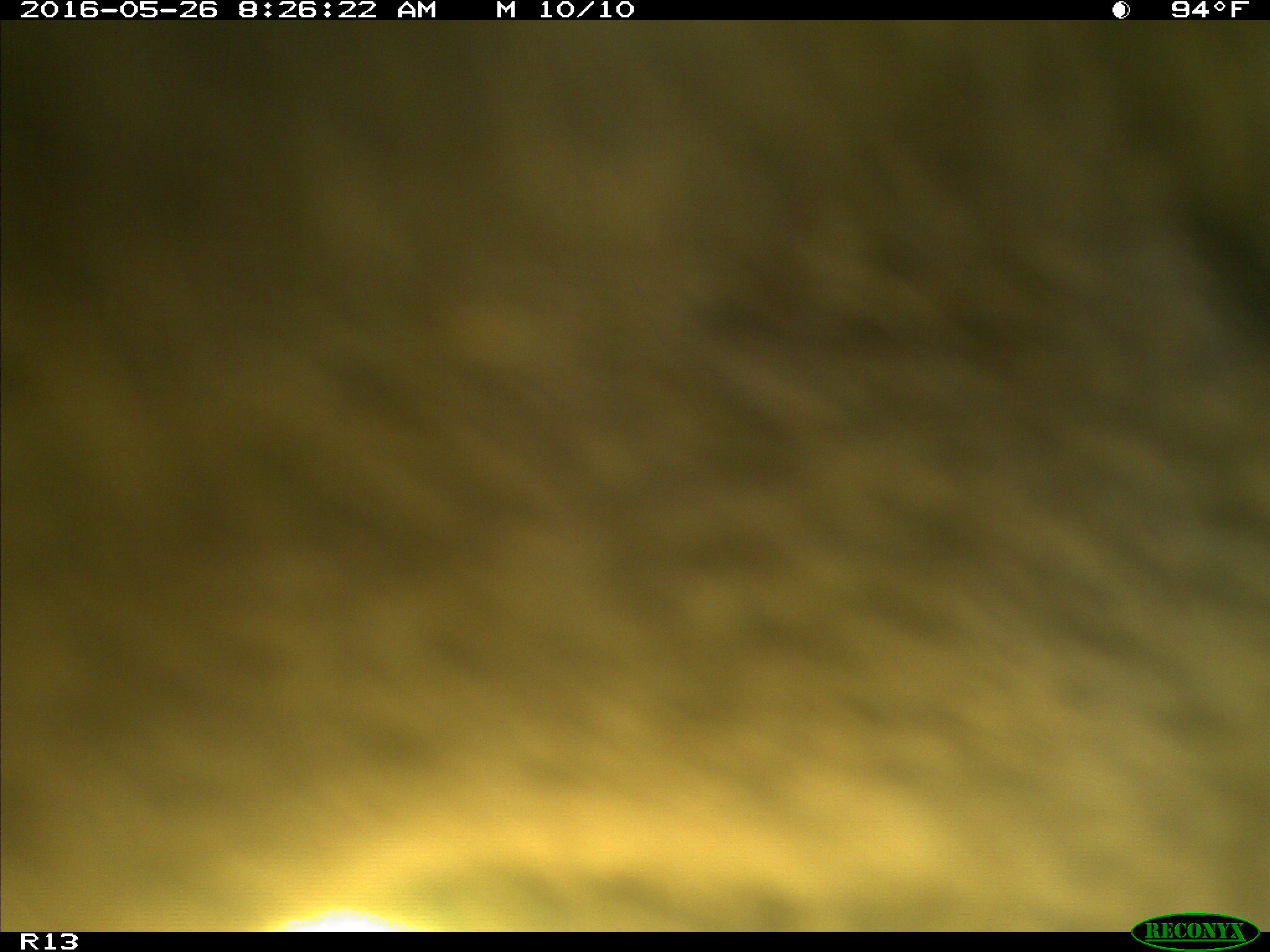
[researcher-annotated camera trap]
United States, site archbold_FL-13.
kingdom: Animalia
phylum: Chordata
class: Mammalia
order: Artiodactyla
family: Bovidae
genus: Bos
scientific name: Bos taurus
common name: domestic cow